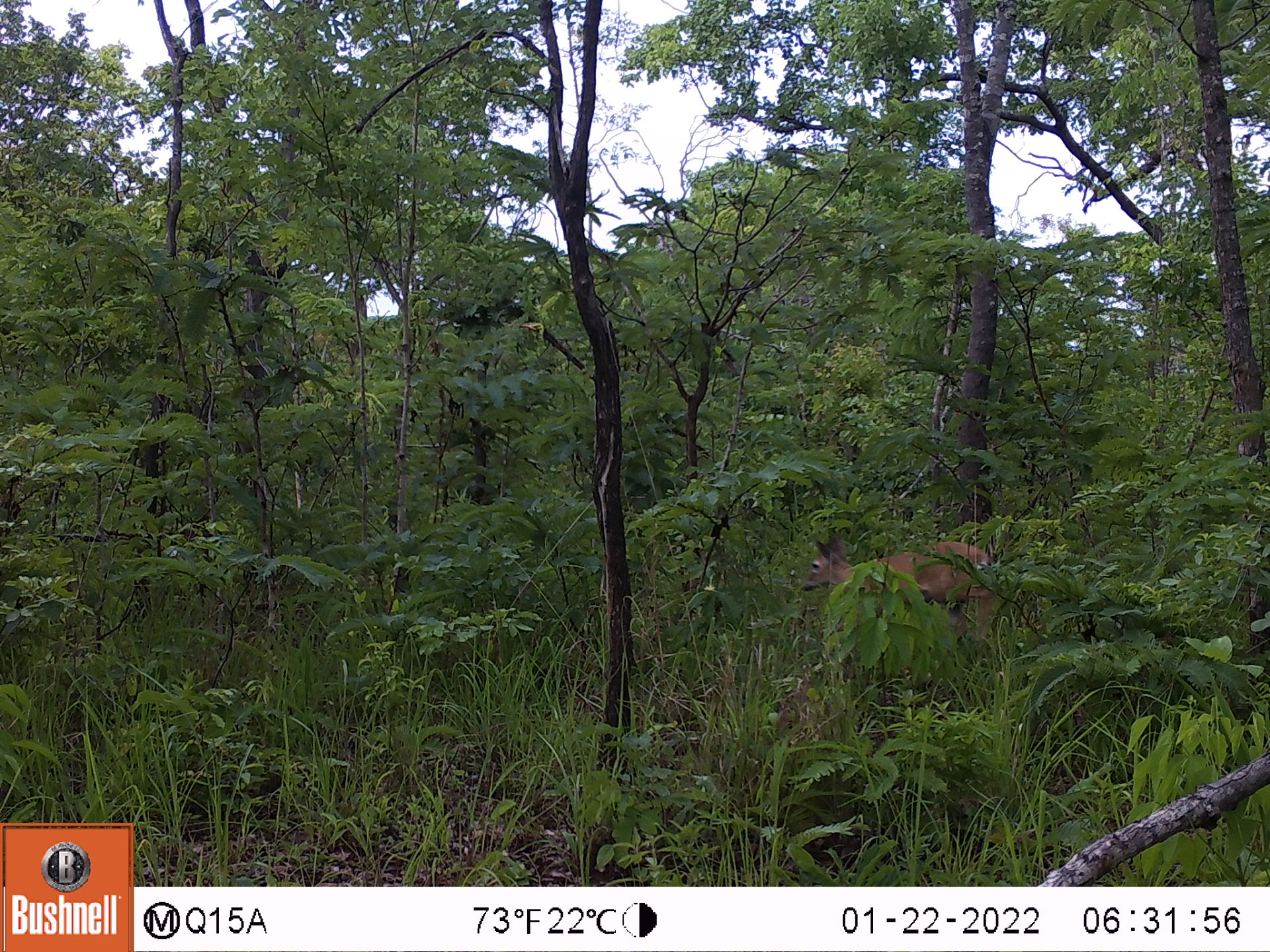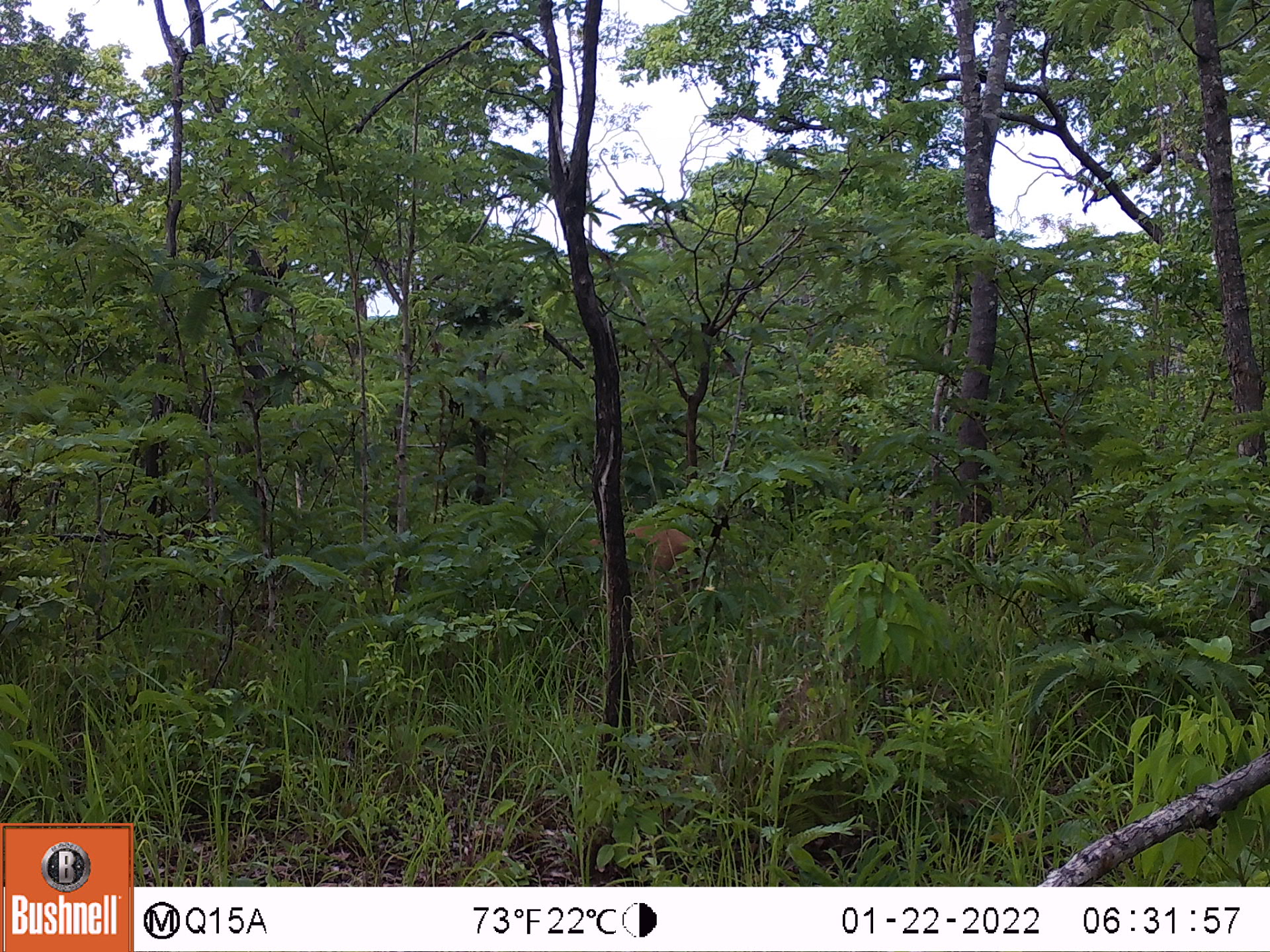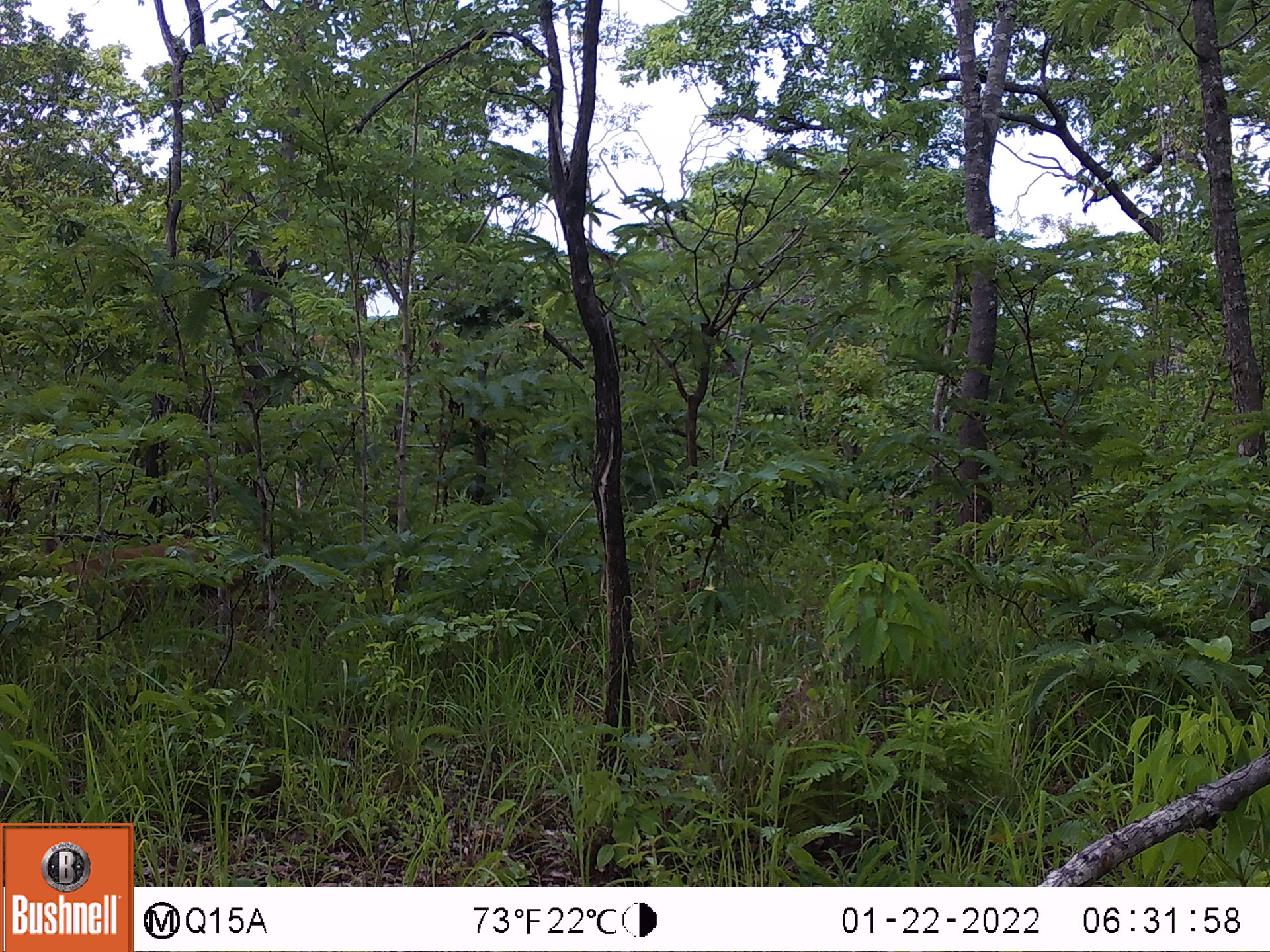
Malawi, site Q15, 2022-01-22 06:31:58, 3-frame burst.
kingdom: Animalia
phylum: Chordata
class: Mammalia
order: Artiodactyla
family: Bovidae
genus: Sylvicapra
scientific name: Sylvicapra grimmia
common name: common duiker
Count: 1.